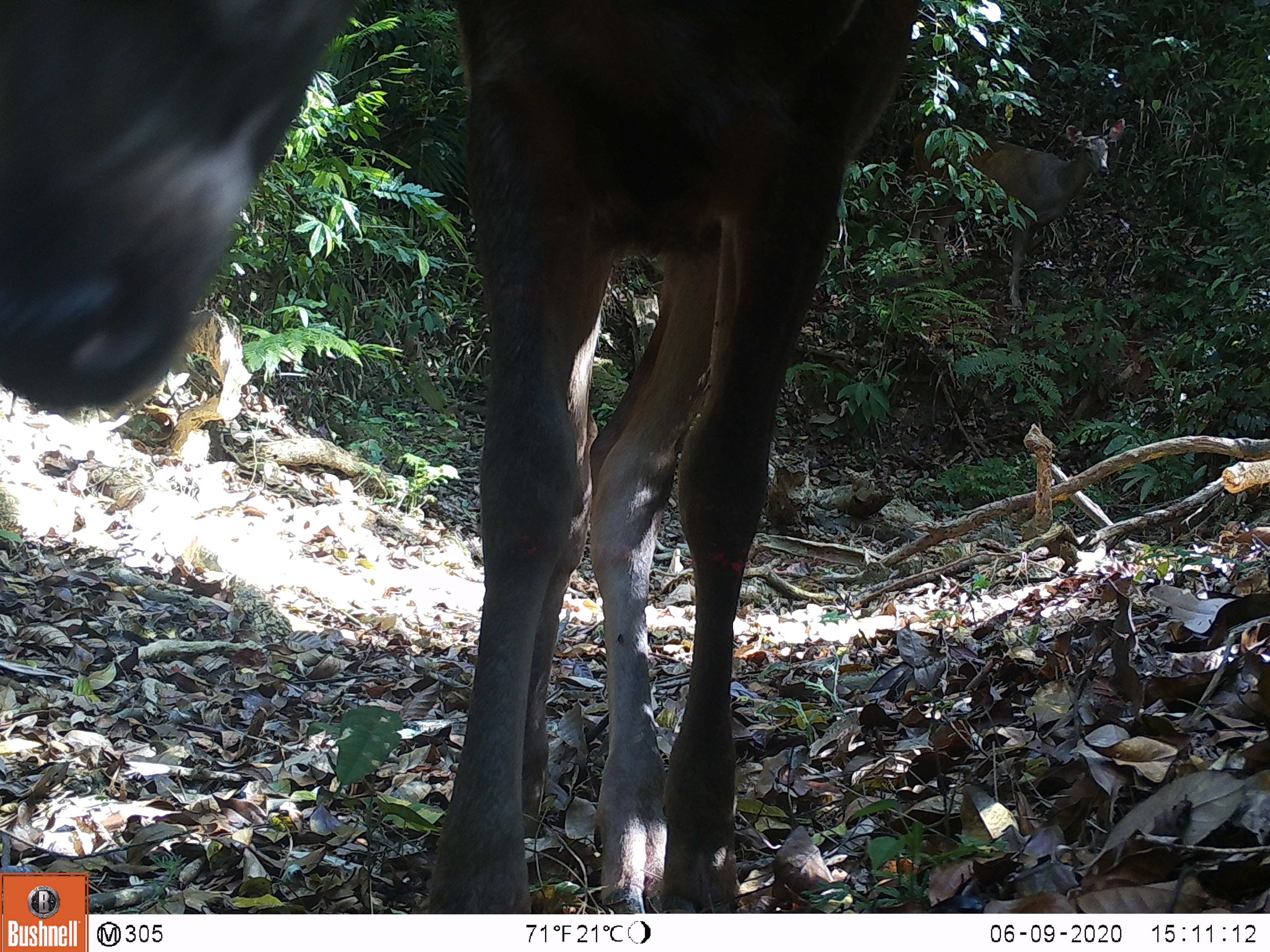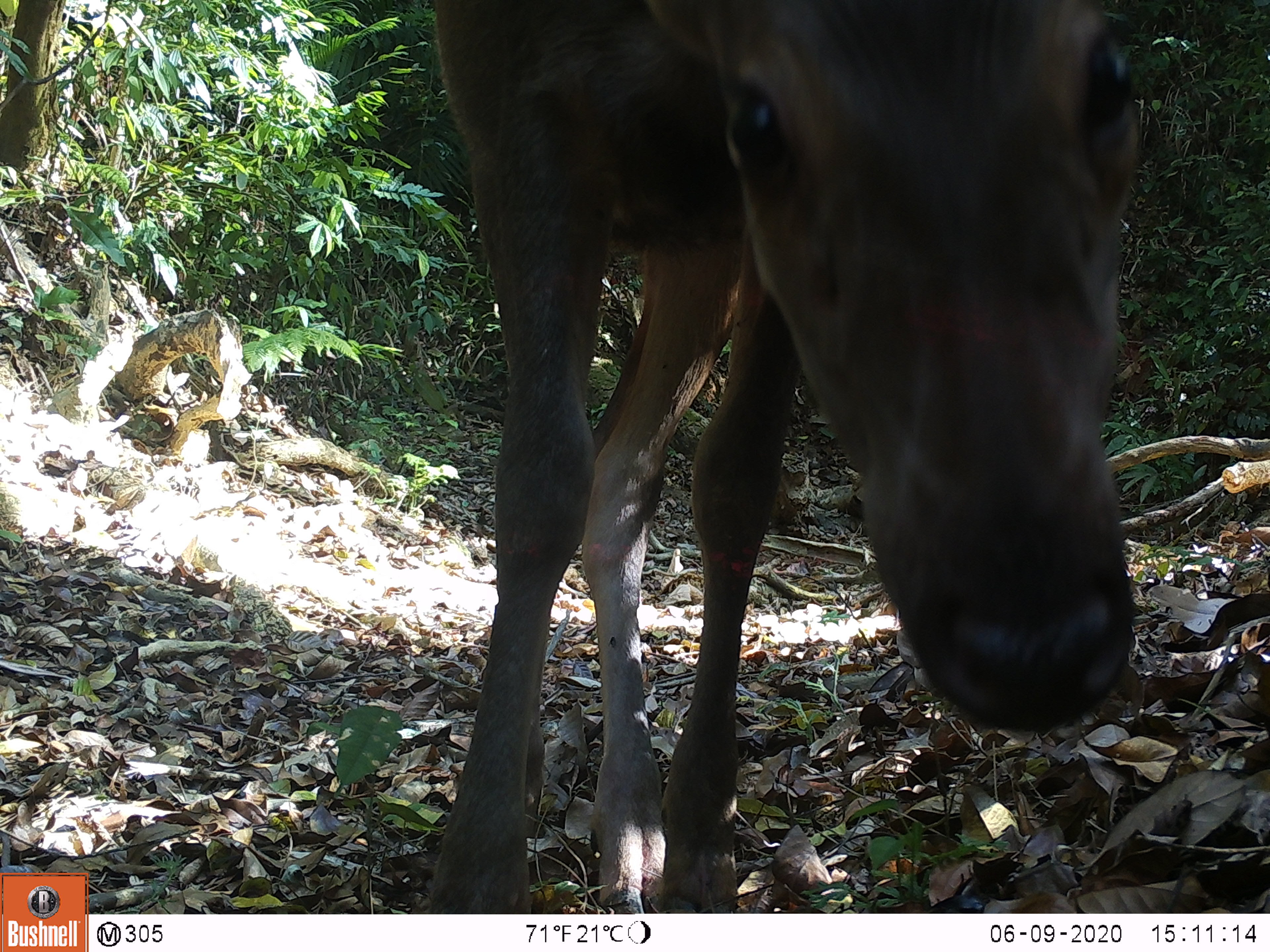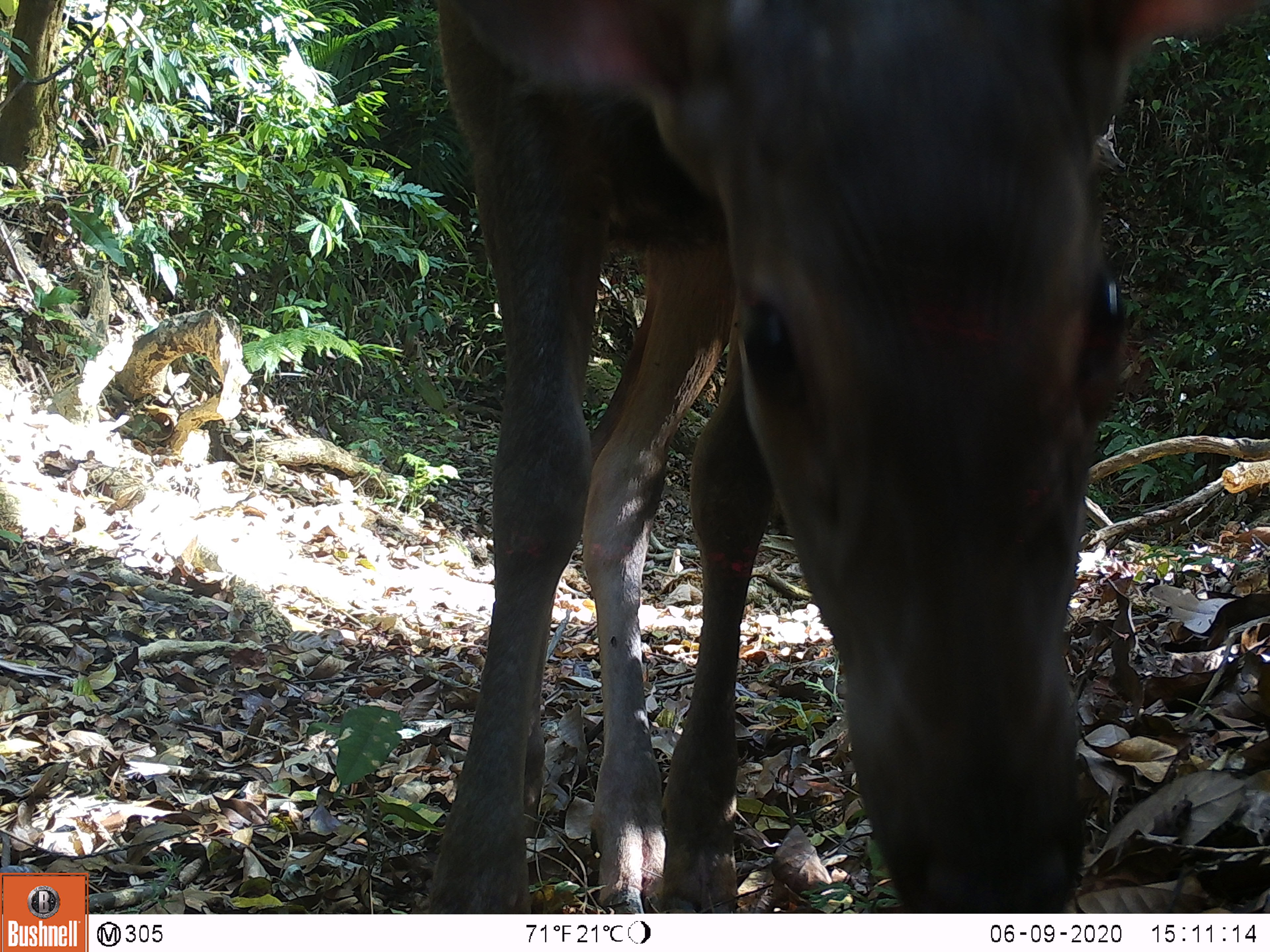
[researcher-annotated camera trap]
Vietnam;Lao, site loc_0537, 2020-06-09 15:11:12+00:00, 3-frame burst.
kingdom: Animalia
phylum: Chordata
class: Mammalia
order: Artiodactyla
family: Cervidae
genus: Rusa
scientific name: Rusa unicolor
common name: sambar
Sambar (Rusa unicolor). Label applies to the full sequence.